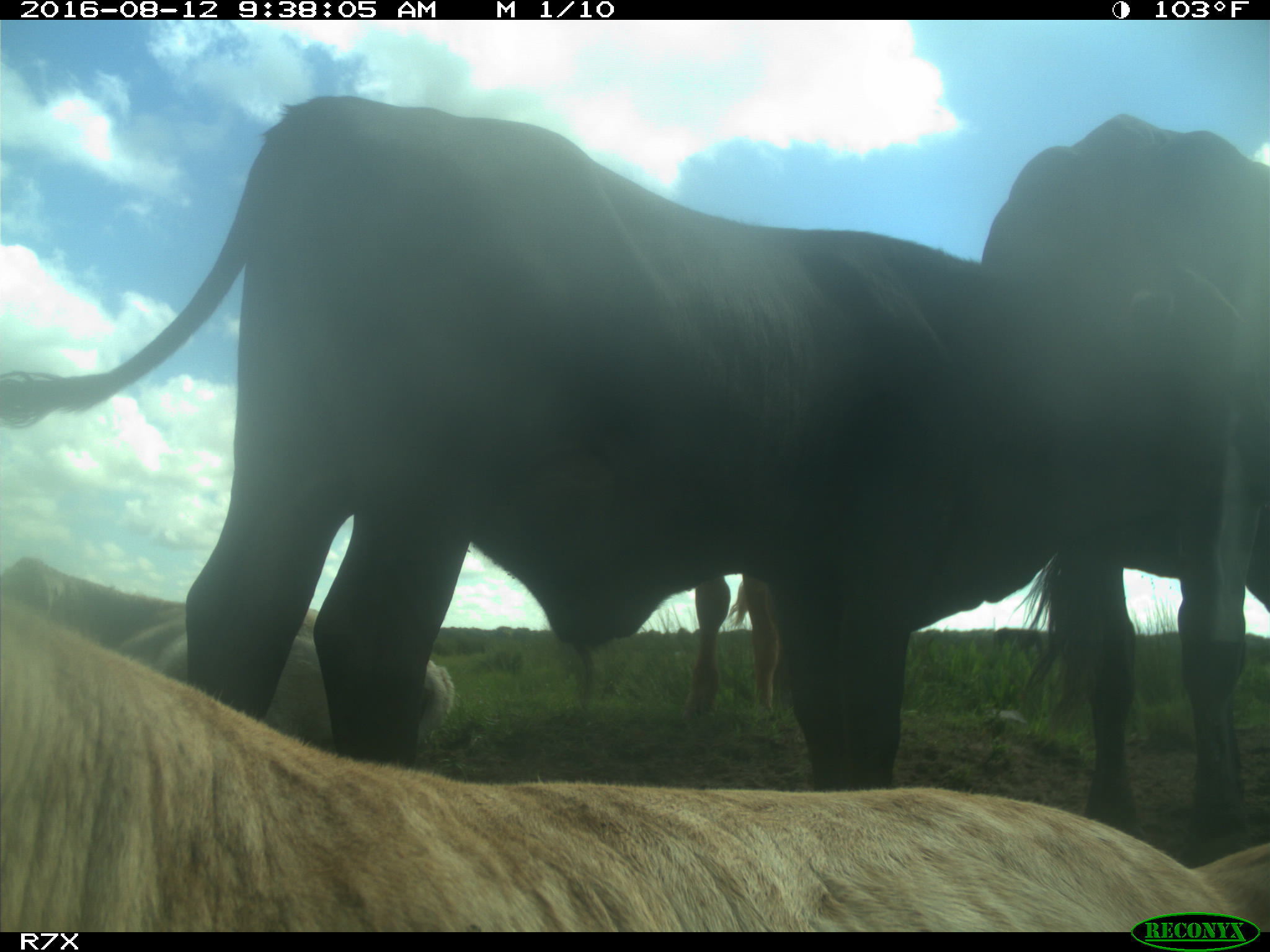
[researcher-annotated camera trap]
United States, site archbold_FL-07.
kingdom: Animalia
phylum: Chordata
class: Mammalia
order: Artiodactyla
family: Bovidae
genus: Bos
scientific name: Bos taurus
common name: domestic cow